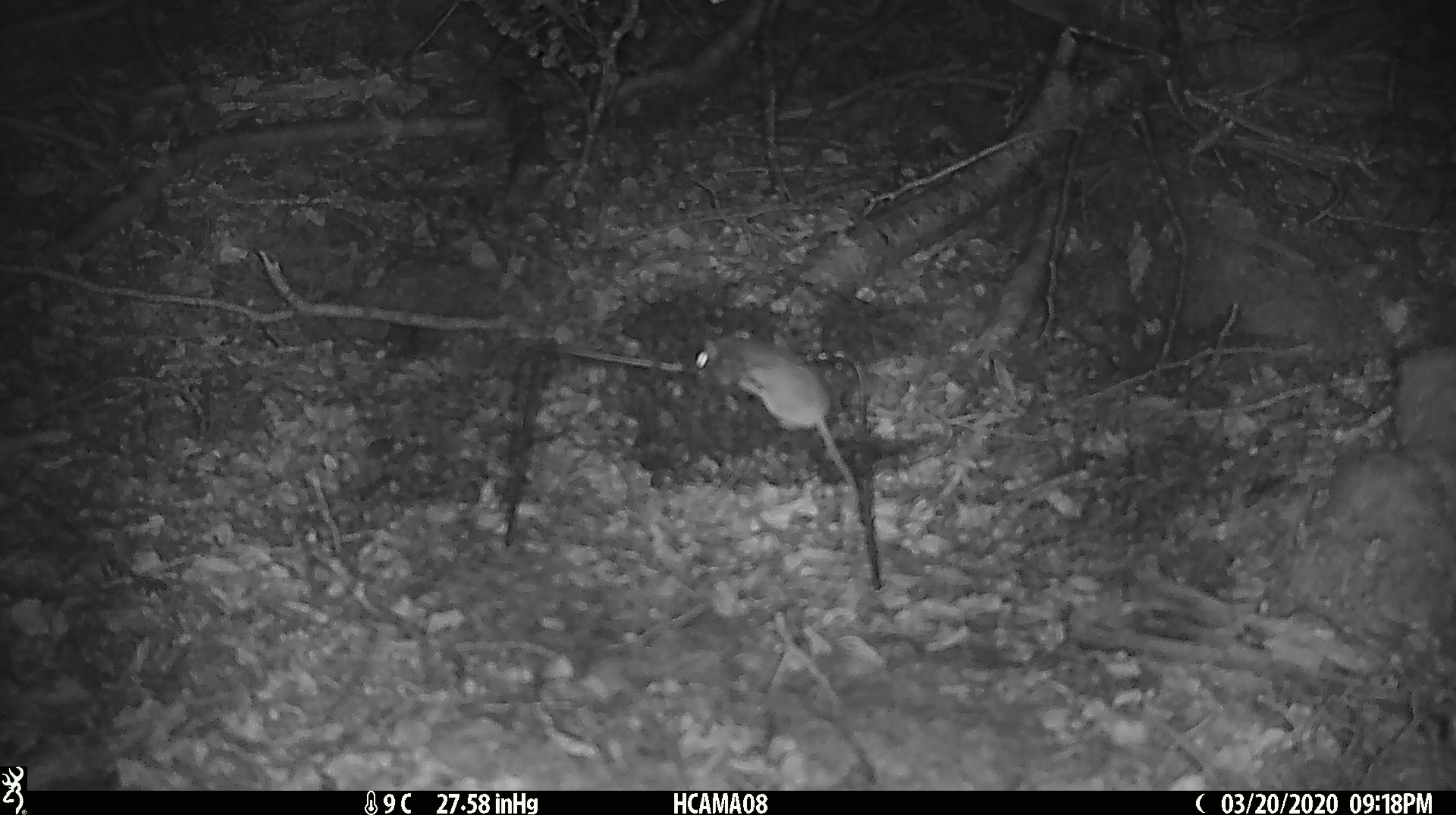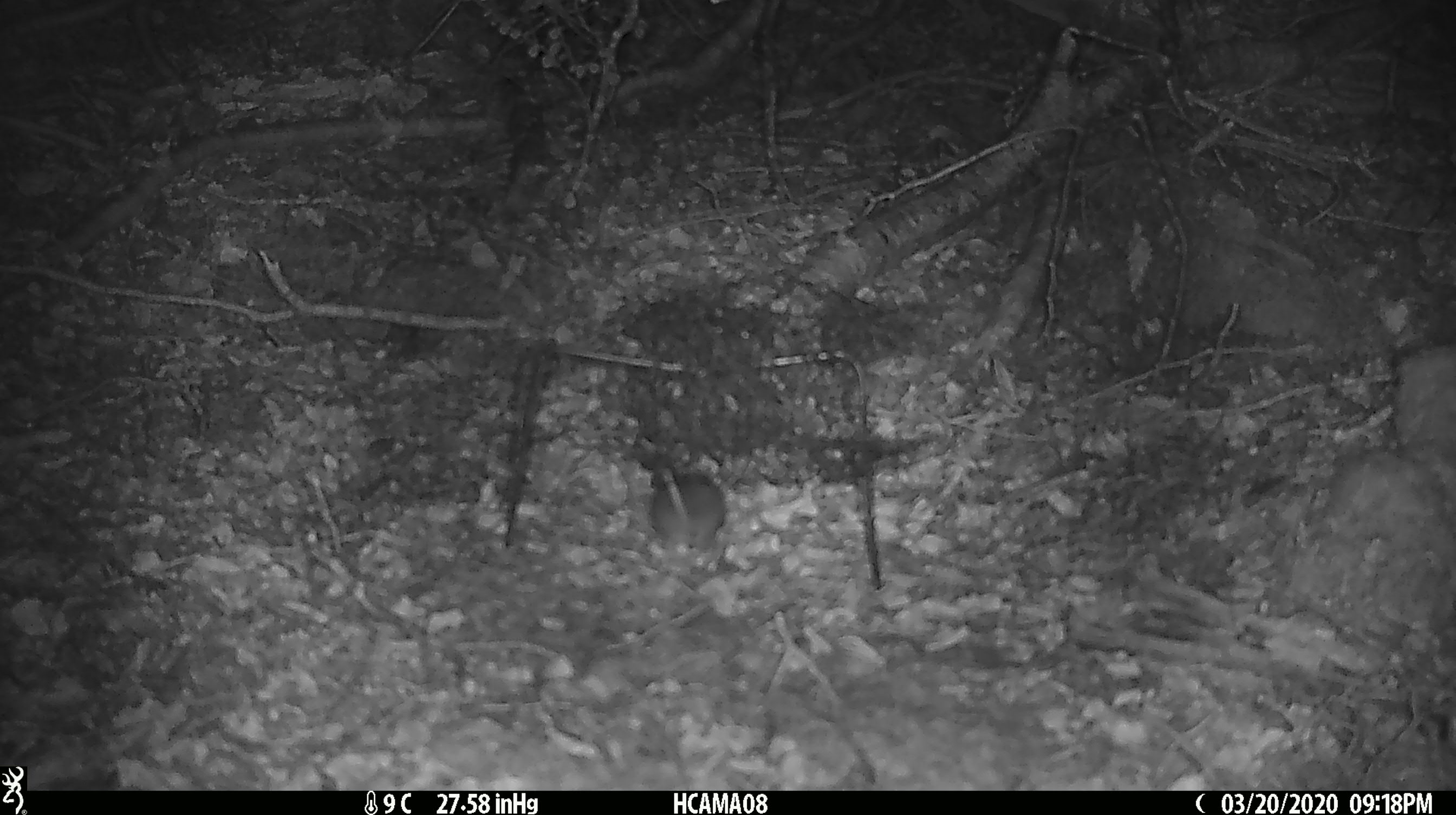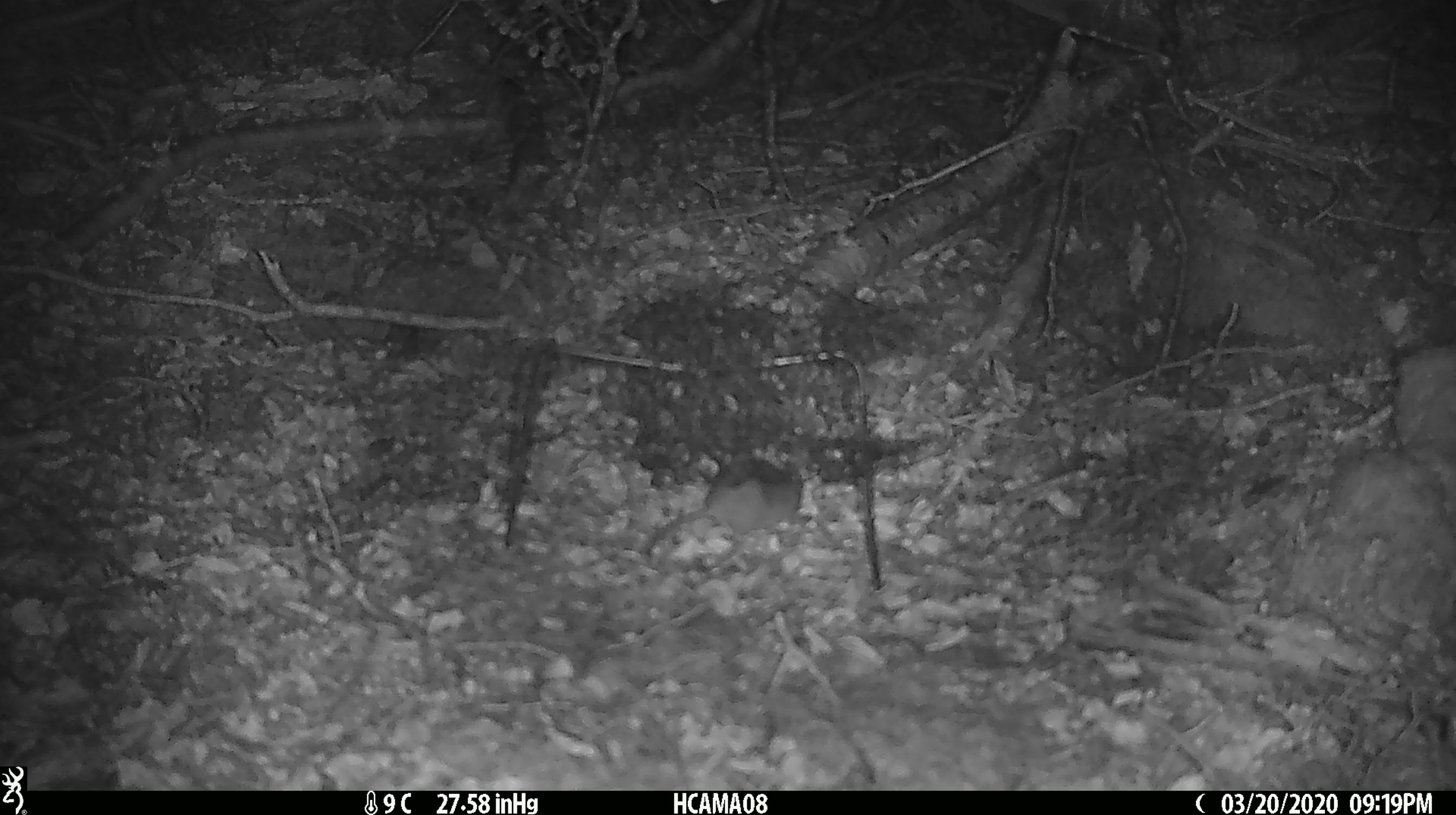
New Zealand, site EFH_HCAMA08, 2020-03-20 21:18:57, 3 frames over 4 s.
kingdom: Animalia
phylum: Chordata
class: Mammalia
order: Rodentia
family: Muridae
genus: Mus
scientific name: Mus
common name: mouse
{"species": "mouse (Mus)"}